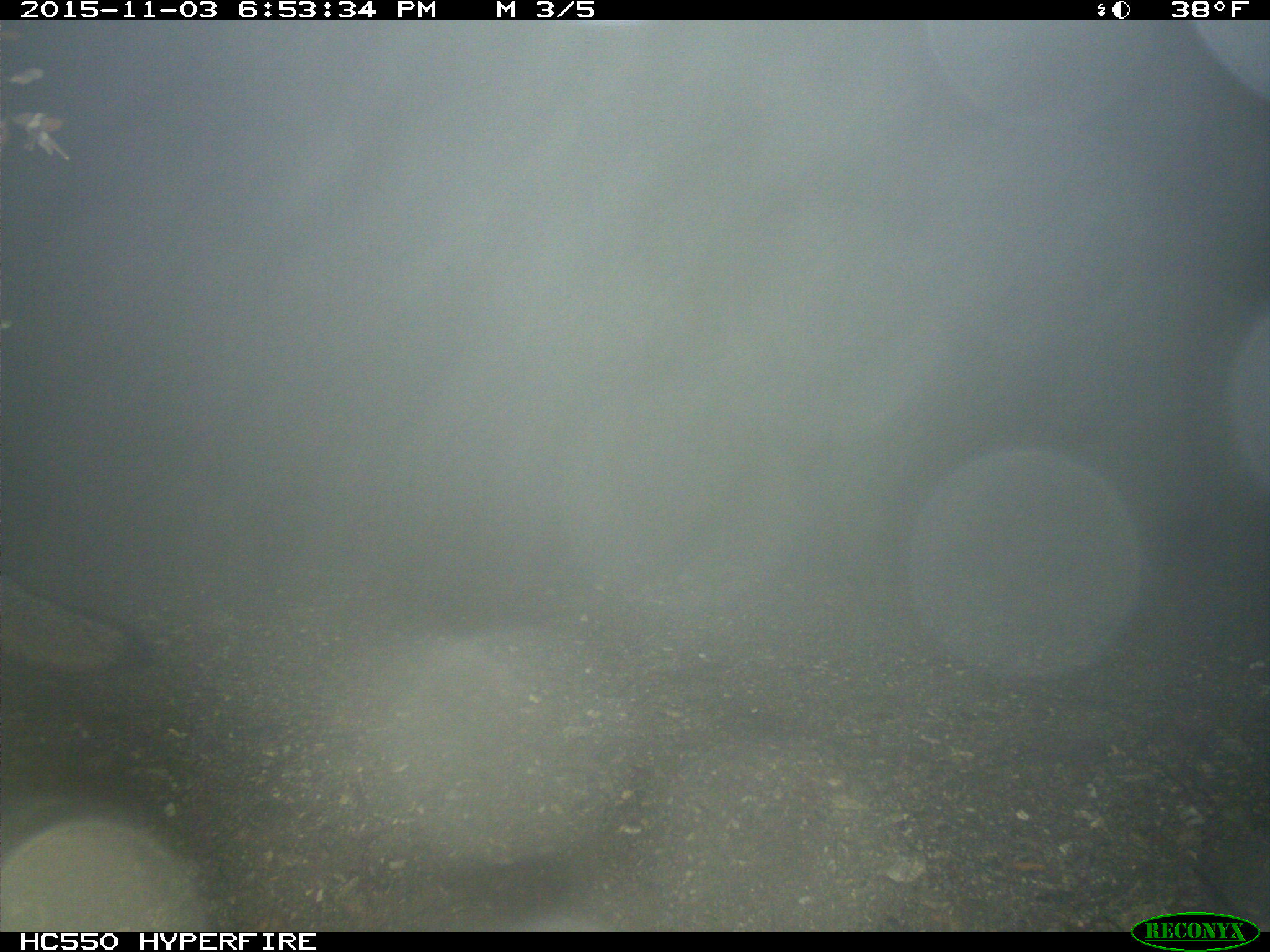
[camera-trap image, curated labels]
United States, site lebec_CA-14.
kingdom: Animalia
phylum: Chordata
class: Mammalia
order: Carnivora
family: Canidae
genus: Urocyon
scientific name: Urocyon cinereoargenteus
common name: gray fox